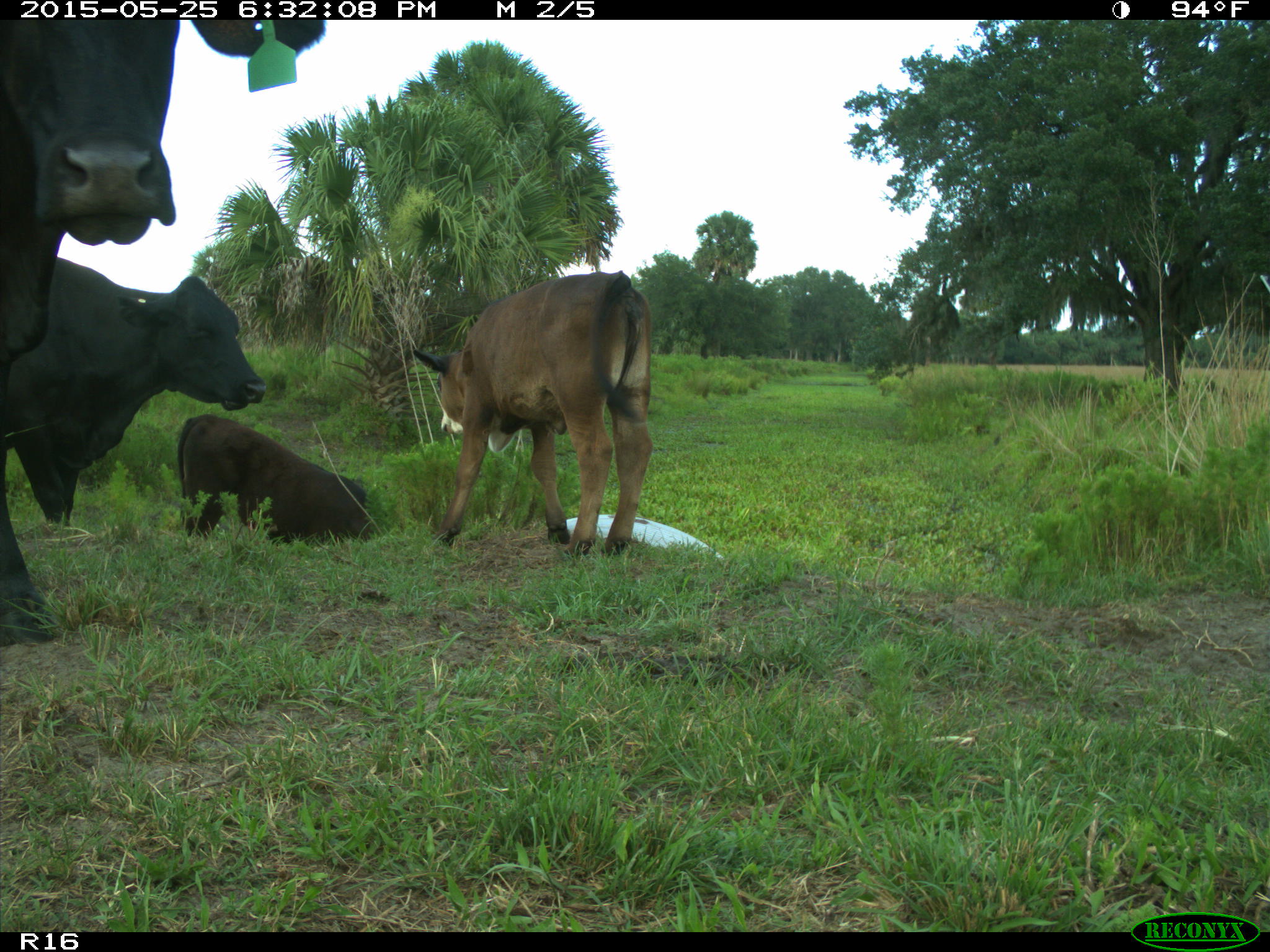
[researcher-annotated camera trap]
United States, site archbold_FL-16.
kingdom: Animalia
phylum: Chordata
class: Mammalia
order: Artiodactyla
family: Bovidae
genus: Bos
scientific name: Bos taurus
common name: domestic cow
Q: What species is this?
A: Bos taurus (domestic cow).